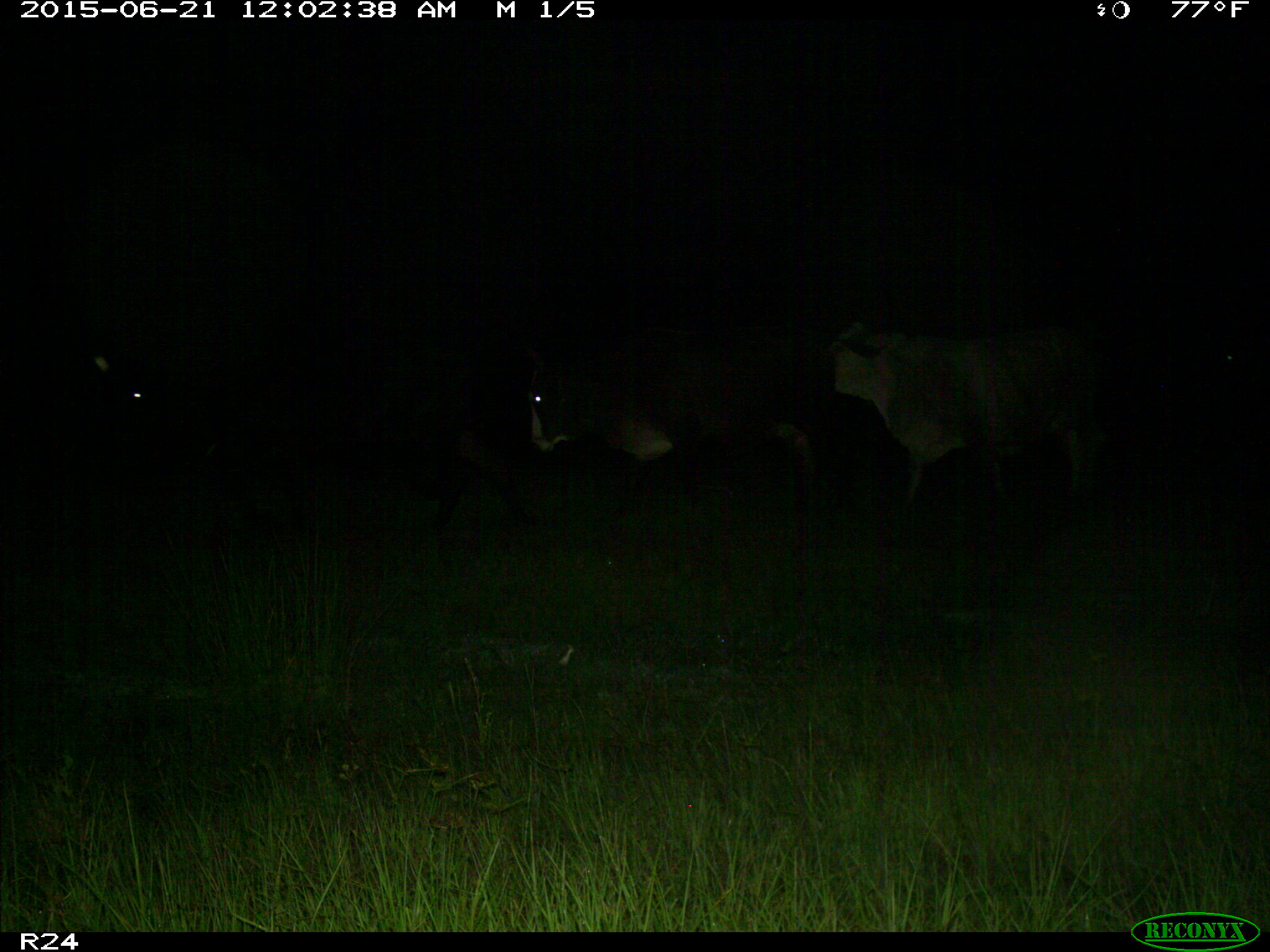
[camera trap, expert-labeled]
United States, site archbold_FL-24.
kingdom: Animalia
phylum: Chordata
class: Mammalia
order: Artiodactyla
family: Bovidae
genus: Bos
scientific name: Bos taurus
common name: domestic cow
Bos taurus (domestic cow).